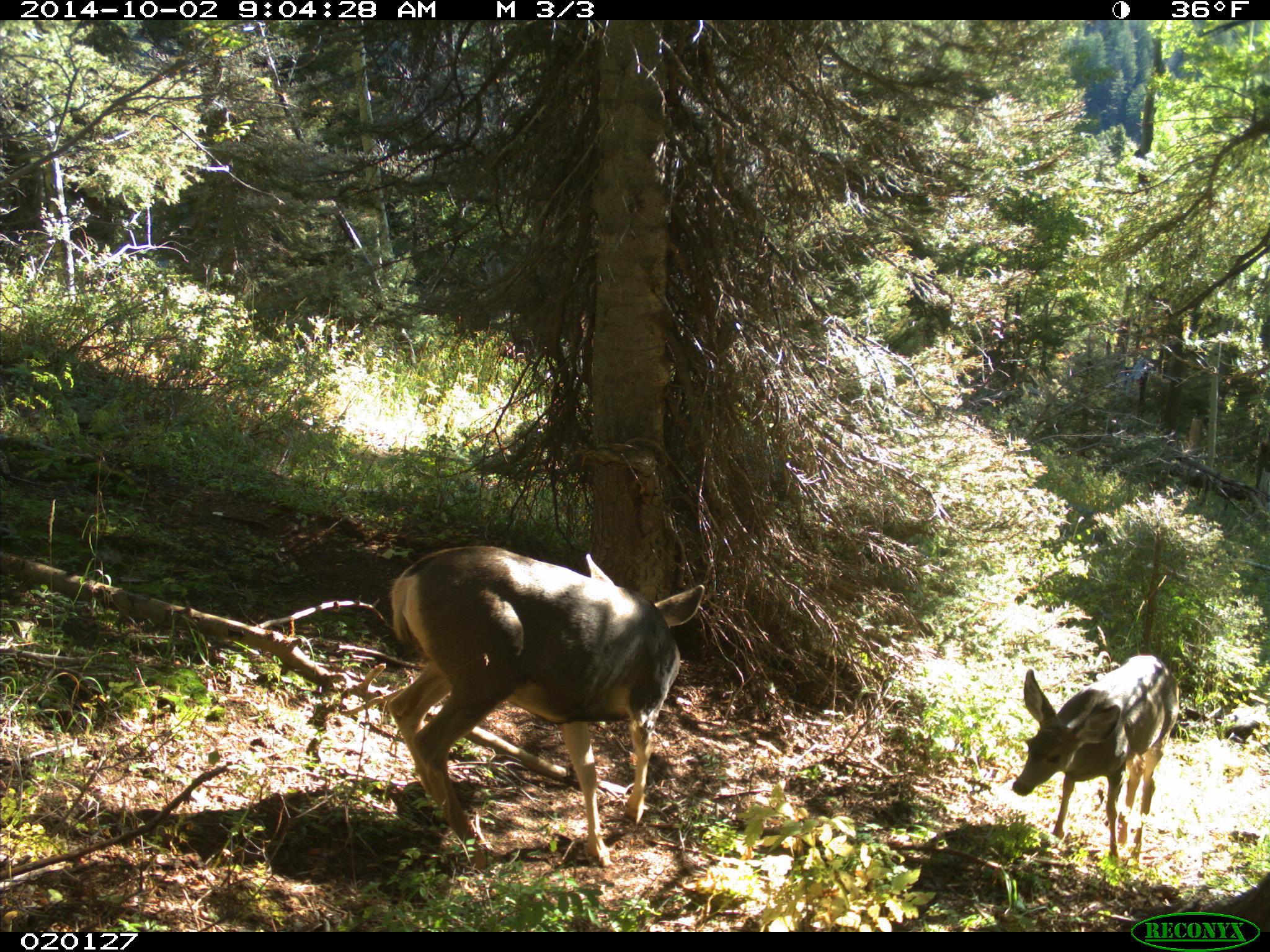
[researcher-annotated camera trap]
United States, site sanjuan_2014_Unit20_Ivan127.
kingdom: Animalia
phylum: Chordata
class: Mammalia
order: Artiodactyla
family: Cervidae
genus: Odocoileus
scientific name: Odocoileus hemionus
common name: mule deer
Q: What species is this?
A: Odocoileus hemionus (mule deer).